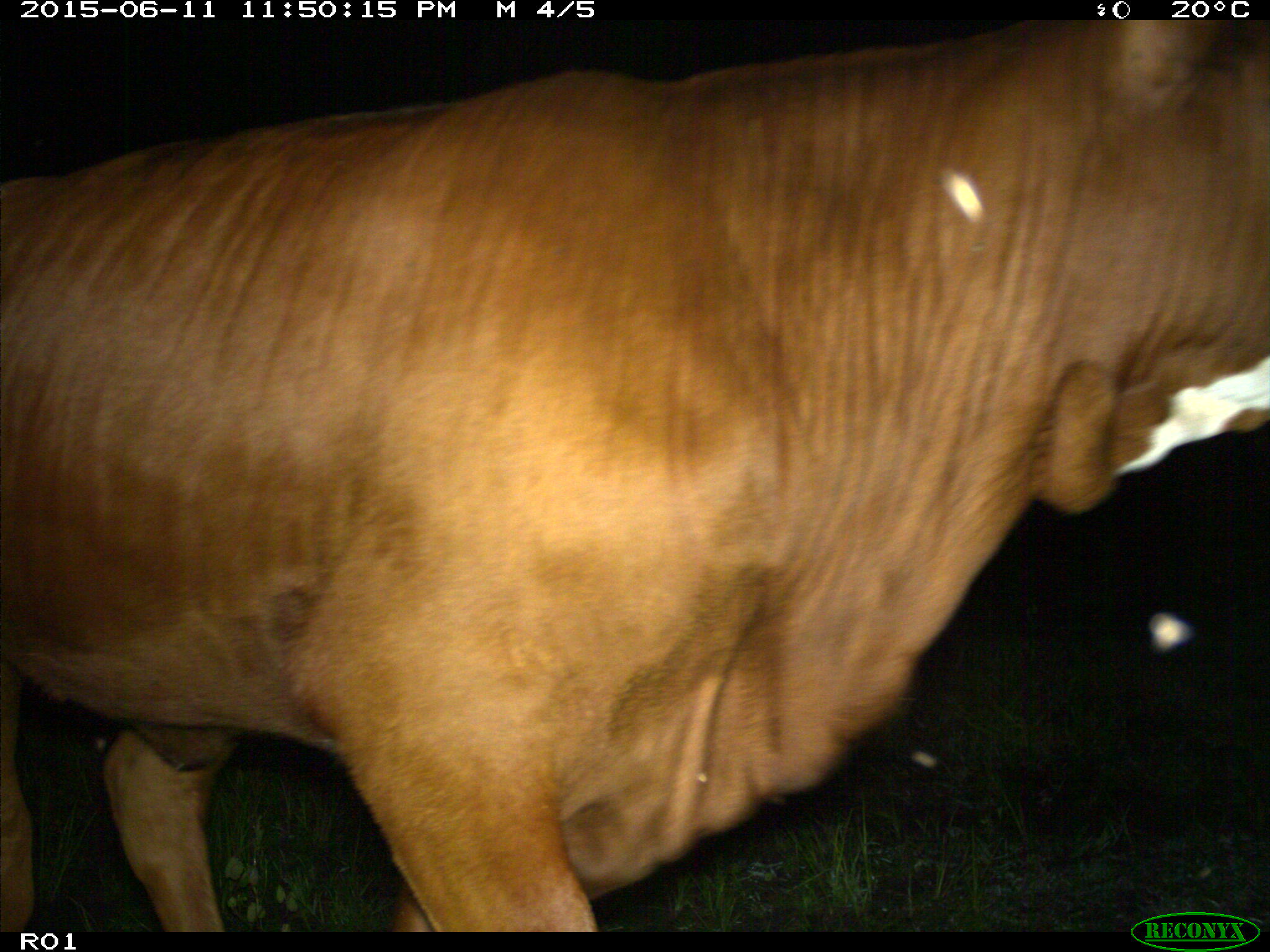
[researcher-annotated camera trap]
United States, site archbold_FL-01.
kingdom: Animalia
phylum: Chordata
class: Mammalia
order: Artiodactyla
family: Bovidae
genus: Bos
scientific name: Bos taurus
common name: domestic cow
Bos taurus (domestic cow).